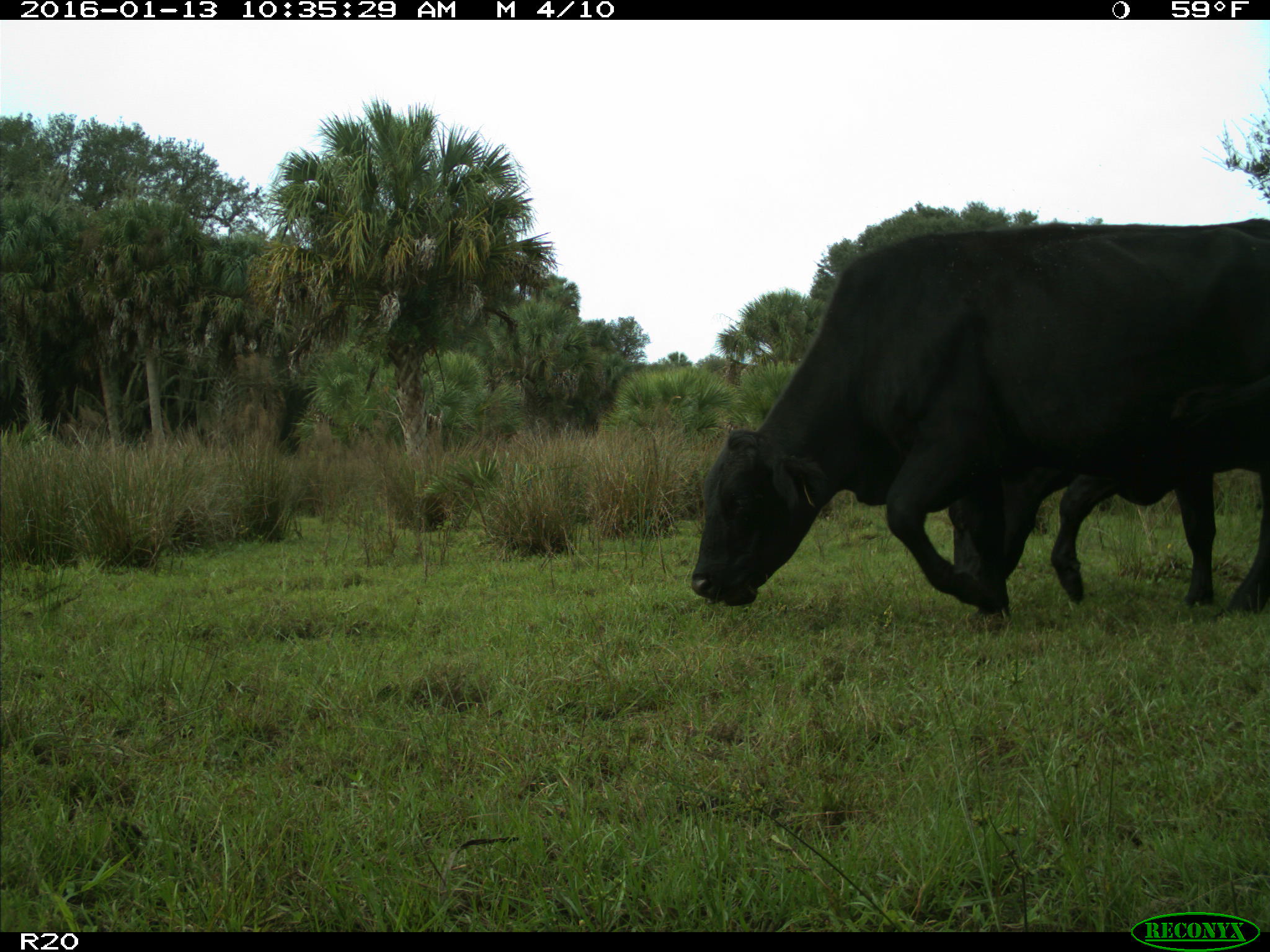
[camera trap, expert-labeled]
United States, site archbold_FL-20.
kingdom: Animalia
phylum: Chordata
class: Mammalia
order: Artiodactyla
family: Bovidae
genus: Bos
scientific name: Bos taurus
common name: domestic cow